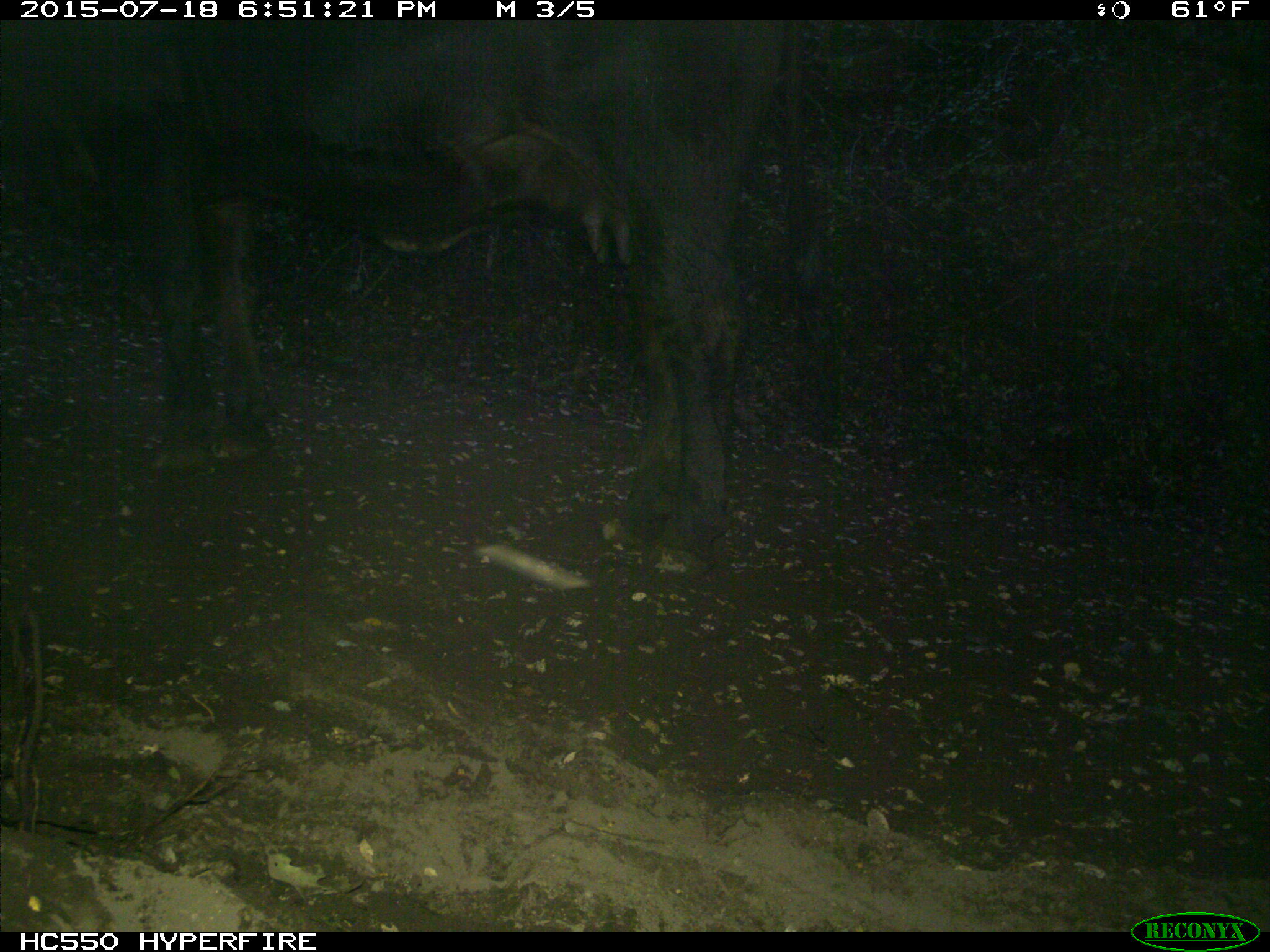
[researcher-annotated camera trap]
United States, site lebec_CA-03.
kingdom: Animalia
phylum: Chordata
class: Mammalia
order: Artiodactyla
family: Bovidae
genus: Bos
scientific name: Bos taurus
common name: domestic cow